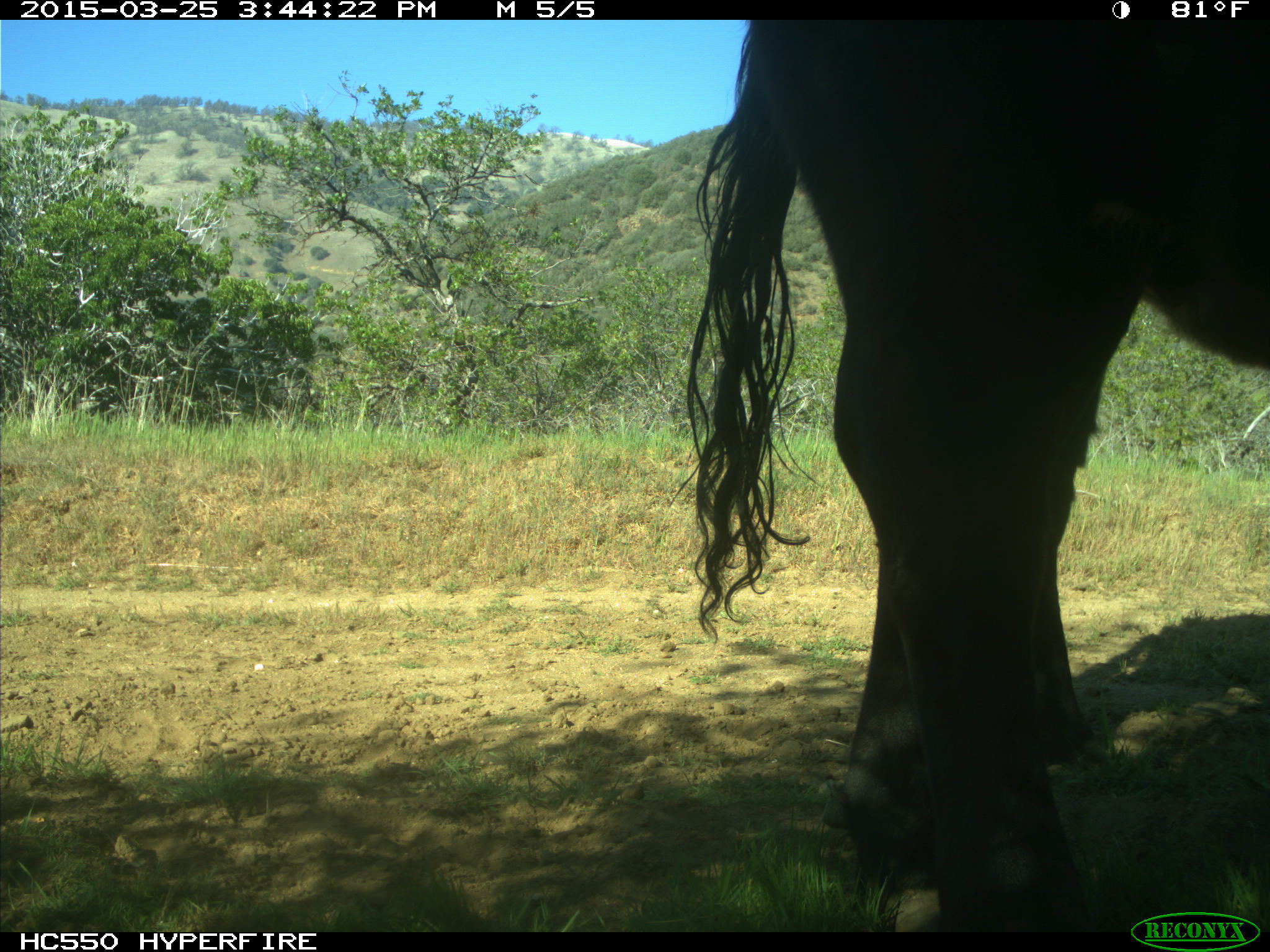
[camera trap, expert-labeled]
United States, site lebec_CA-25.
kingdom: Animalia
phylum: Chordata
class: Mammalia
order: Artiodactyla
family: Bovidae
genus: Bos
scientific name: Bos taurus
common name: domestic cow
Bos taurus (domestic cow).